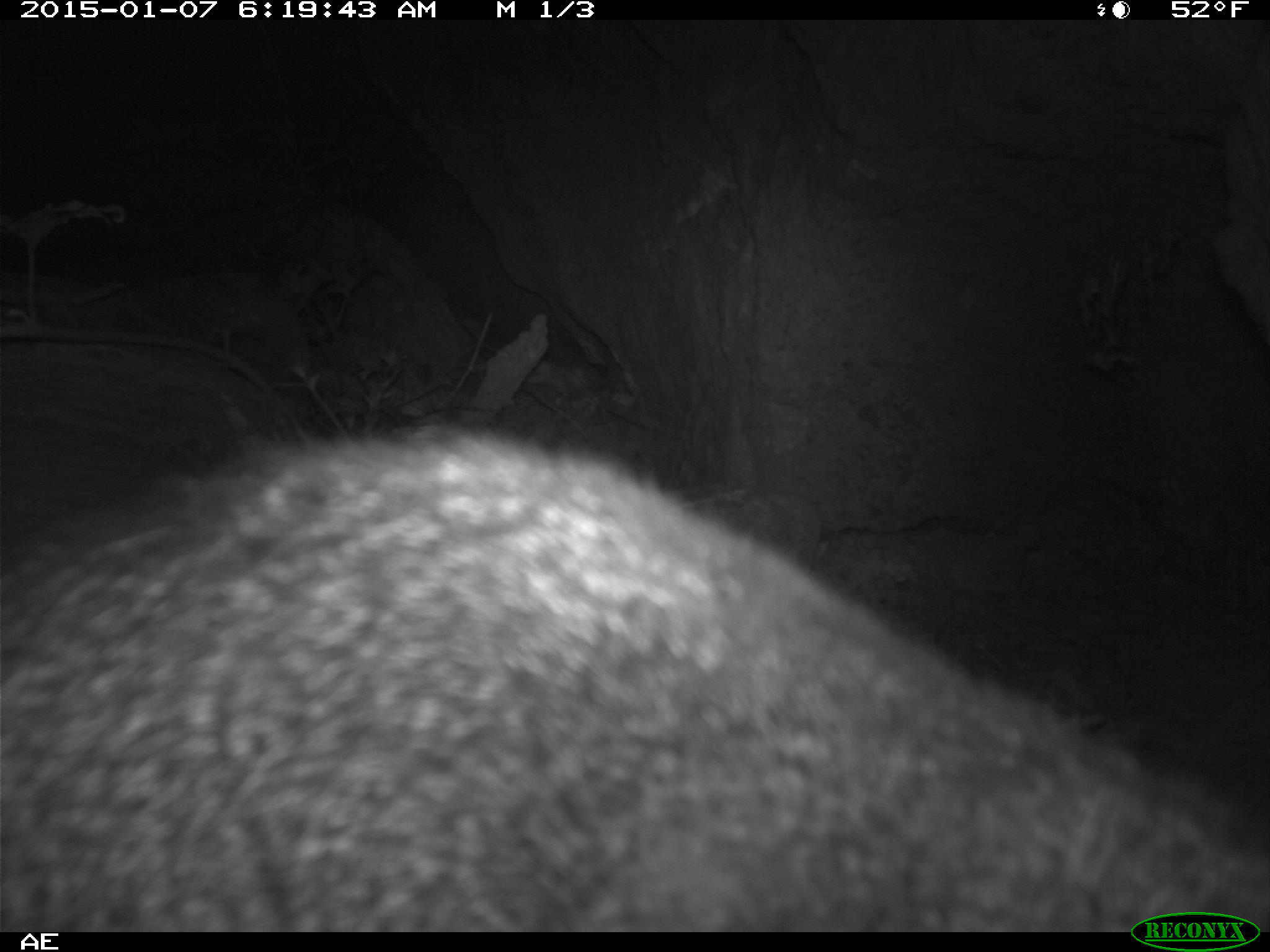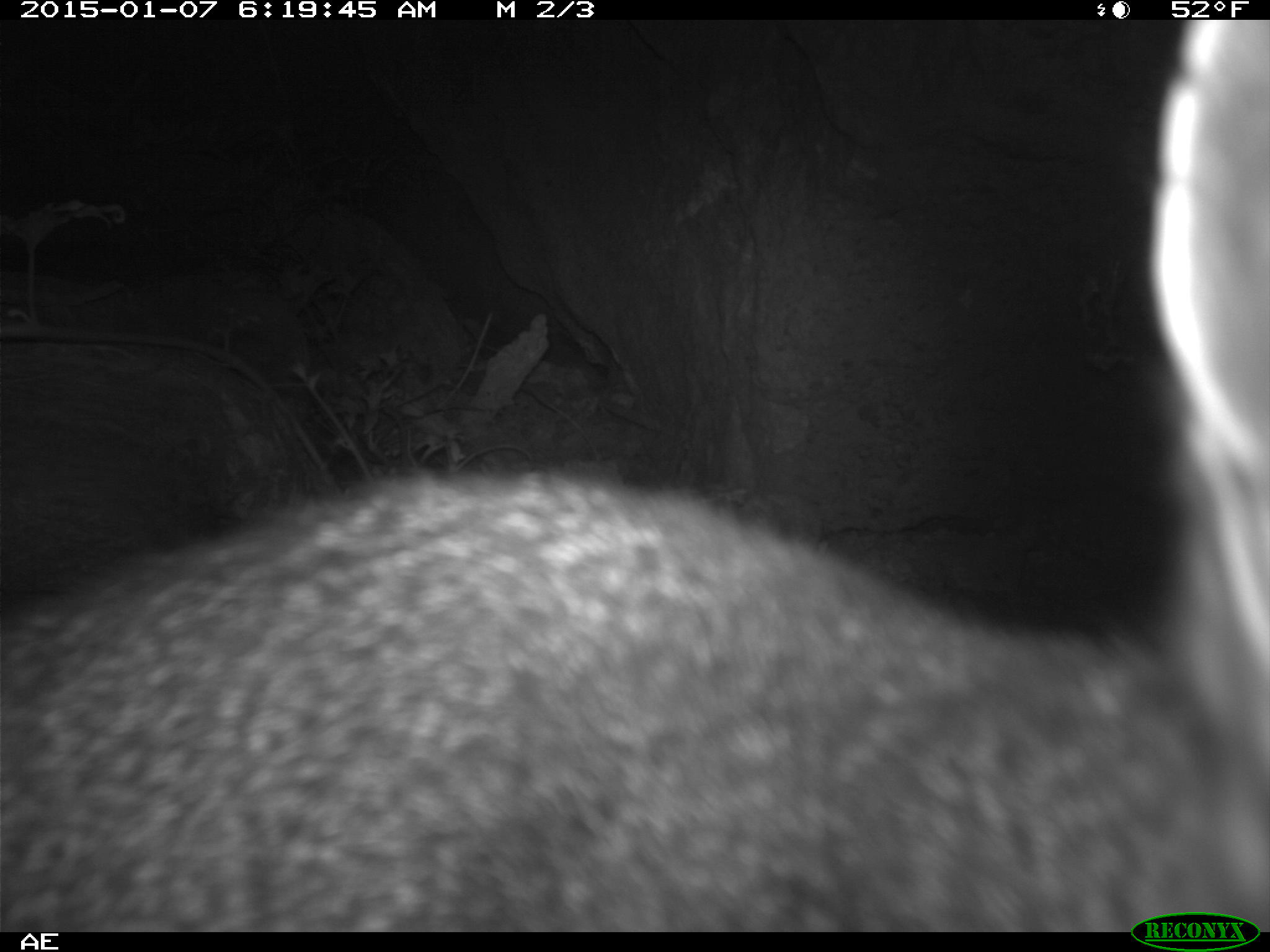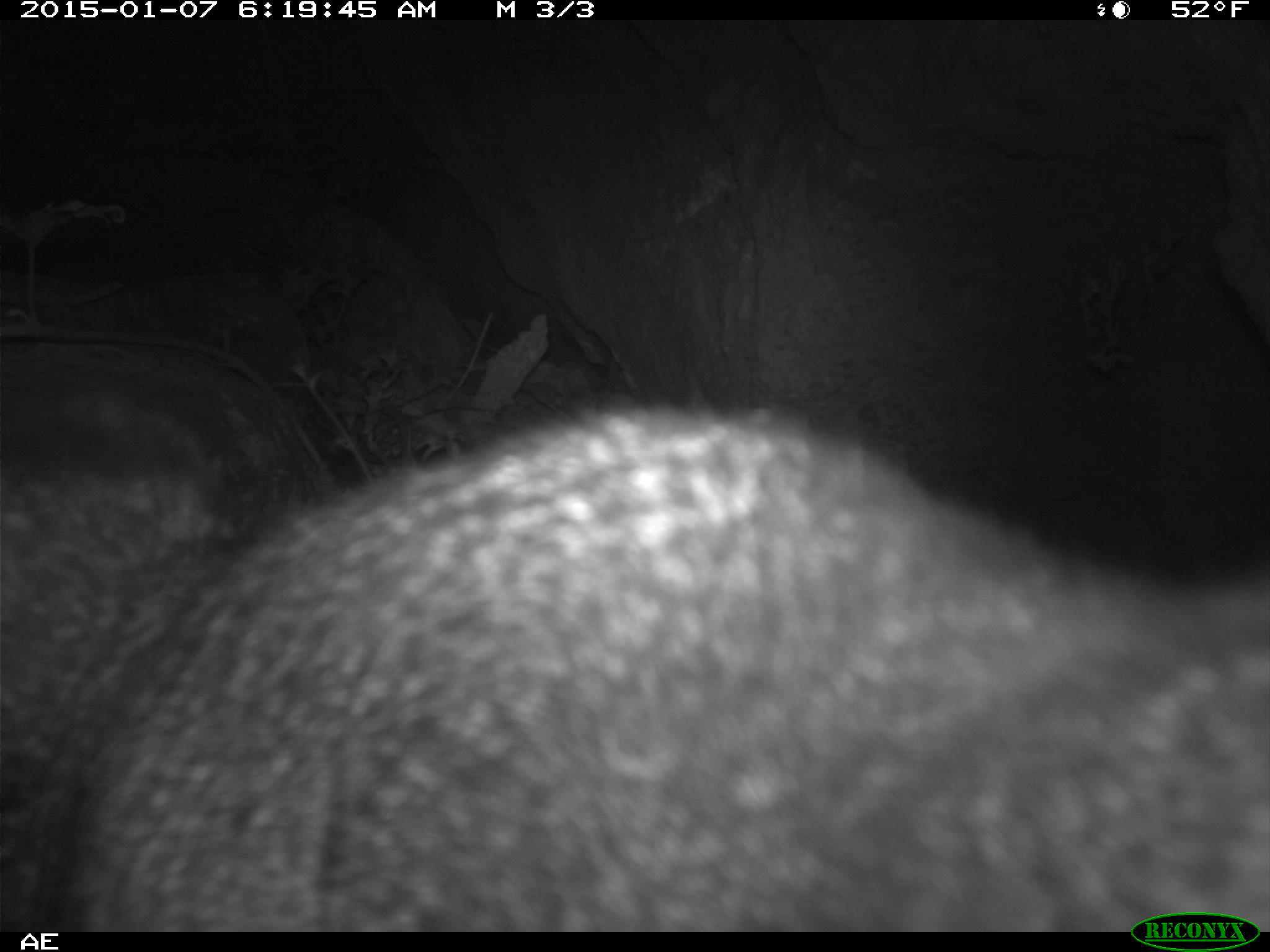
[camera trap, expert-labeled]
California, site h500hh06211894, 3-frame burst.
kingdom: Animalia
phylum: Chordata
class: Mammalia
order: Carnivora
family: Canidae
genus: Urocyon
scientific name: Urocyon littoralis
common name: island fox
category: fox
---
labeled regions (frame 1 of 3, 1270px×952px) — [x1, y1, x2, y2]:
fox: [0, 419, 1269, 932]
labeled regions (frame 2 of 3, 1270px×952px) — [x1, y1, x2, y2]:
fox: [0, 18, 1268, 933]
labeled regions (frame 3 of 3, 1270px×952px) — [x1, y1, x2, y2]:
fox: [0, 386, 1268, 929]